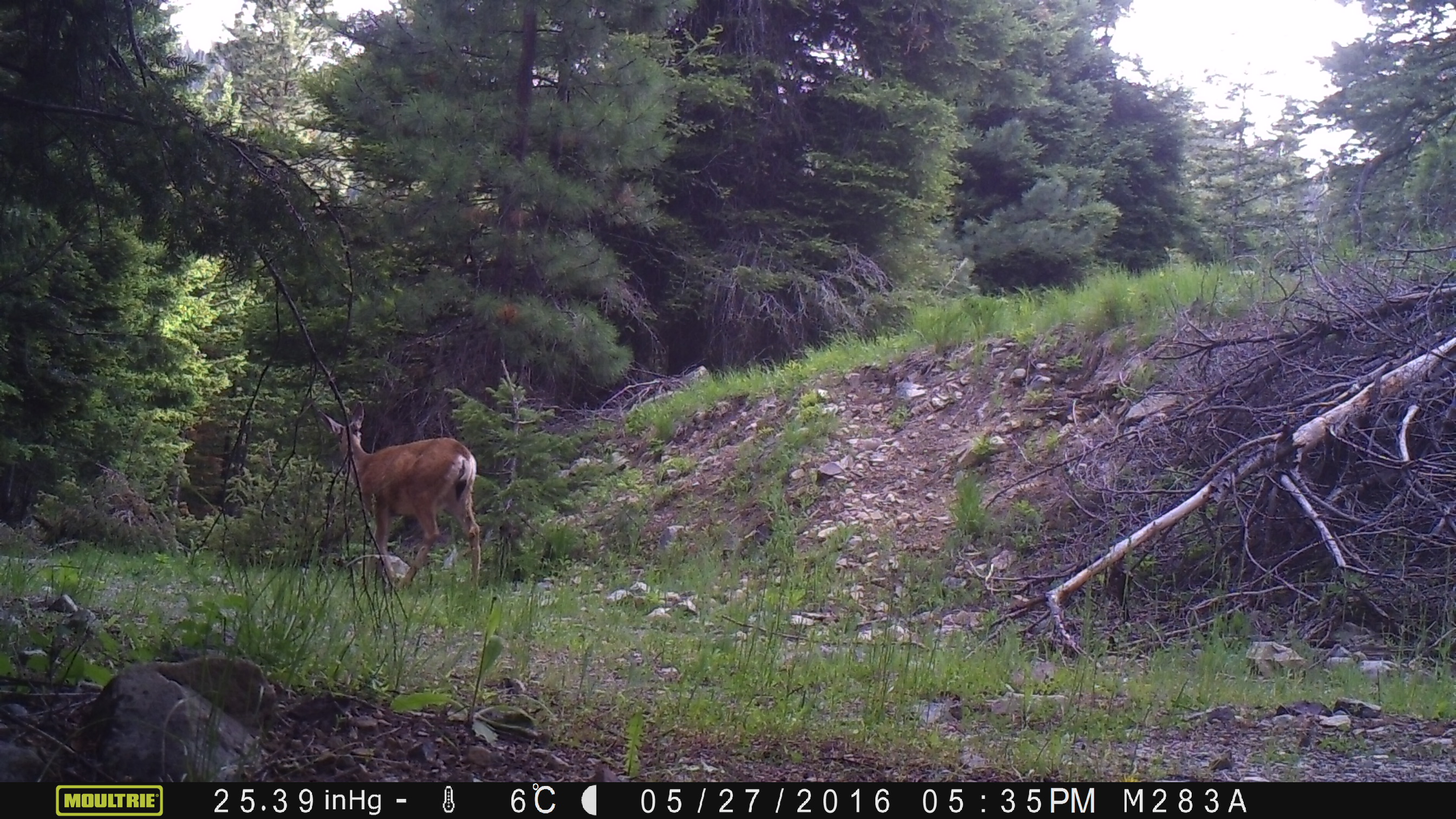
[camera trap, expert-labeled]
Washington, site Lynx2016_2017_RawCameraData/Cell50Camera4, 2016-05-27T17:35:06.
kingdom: Animalia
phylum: Chordata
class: Mammalia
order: Artiodactyla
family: Cervidae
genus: Odocoileus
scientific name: Odocoileus hemionus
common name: mule deer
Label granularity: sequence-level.